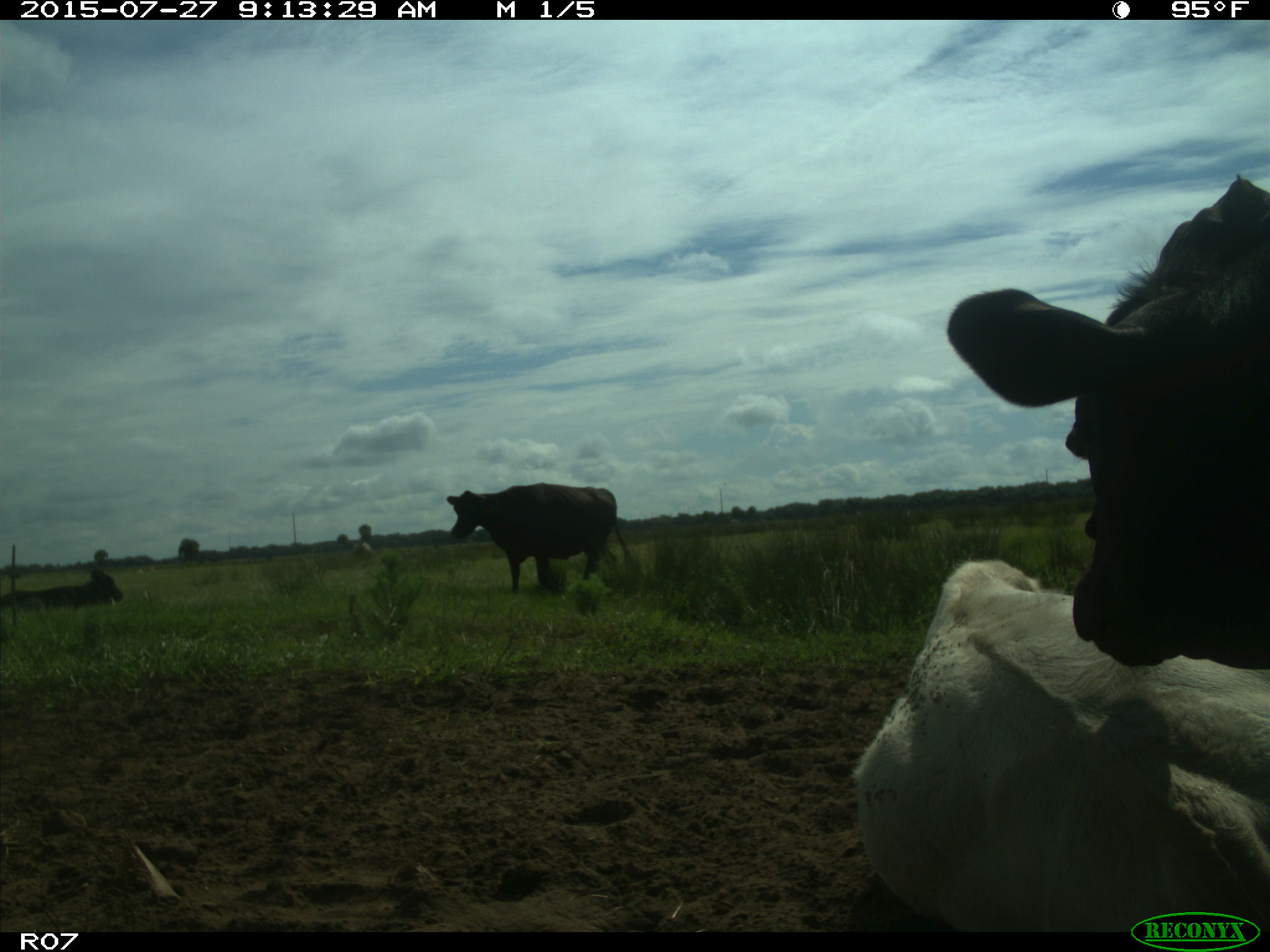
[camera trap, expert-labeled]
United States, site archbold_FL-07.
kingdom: Animalia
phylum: Chordata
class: Mammalia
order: Artiodactyla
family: Bovidae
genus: Bos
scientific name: Bos taurus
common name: domestic cow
Bos taurus (domestic cow).